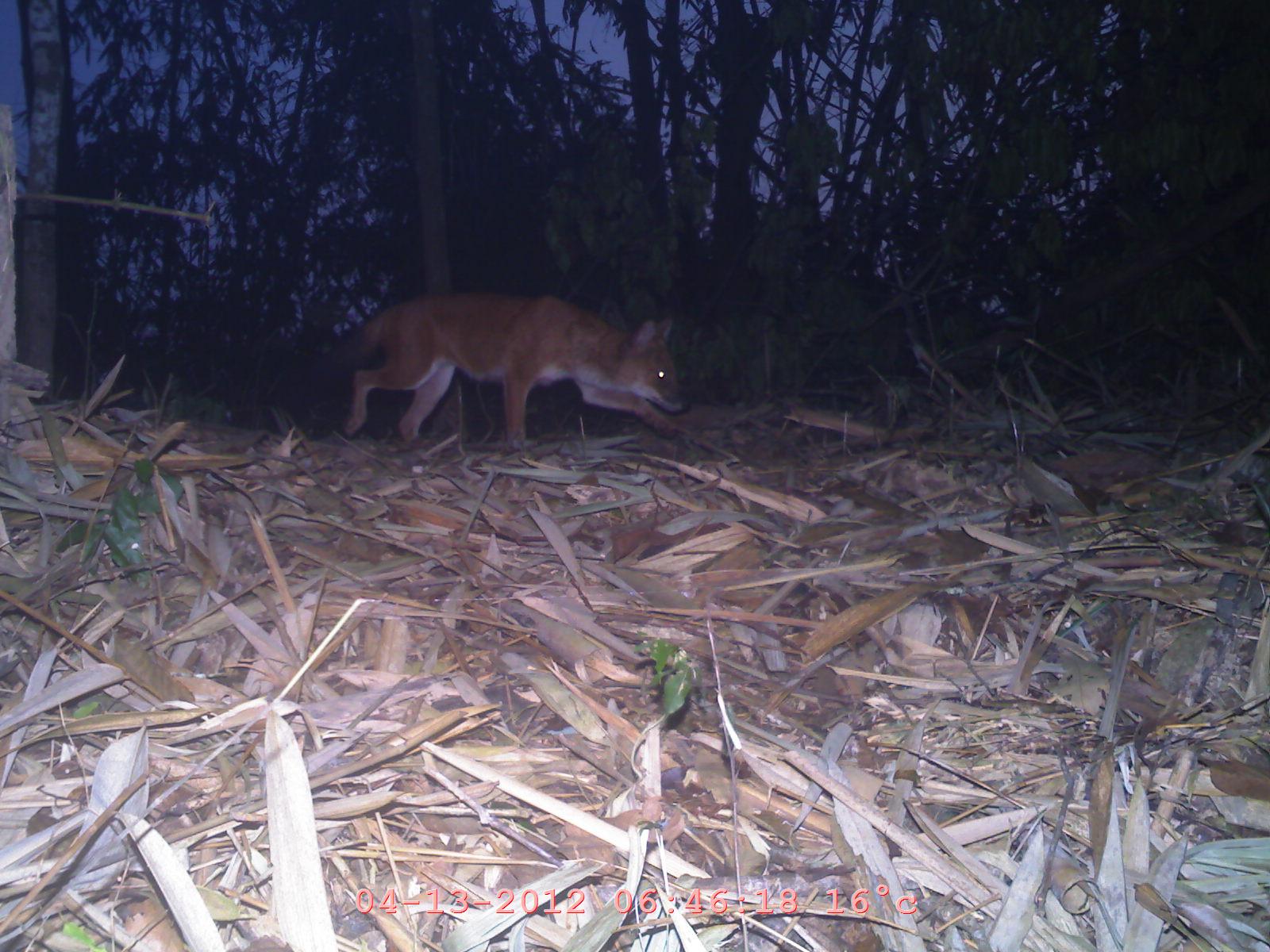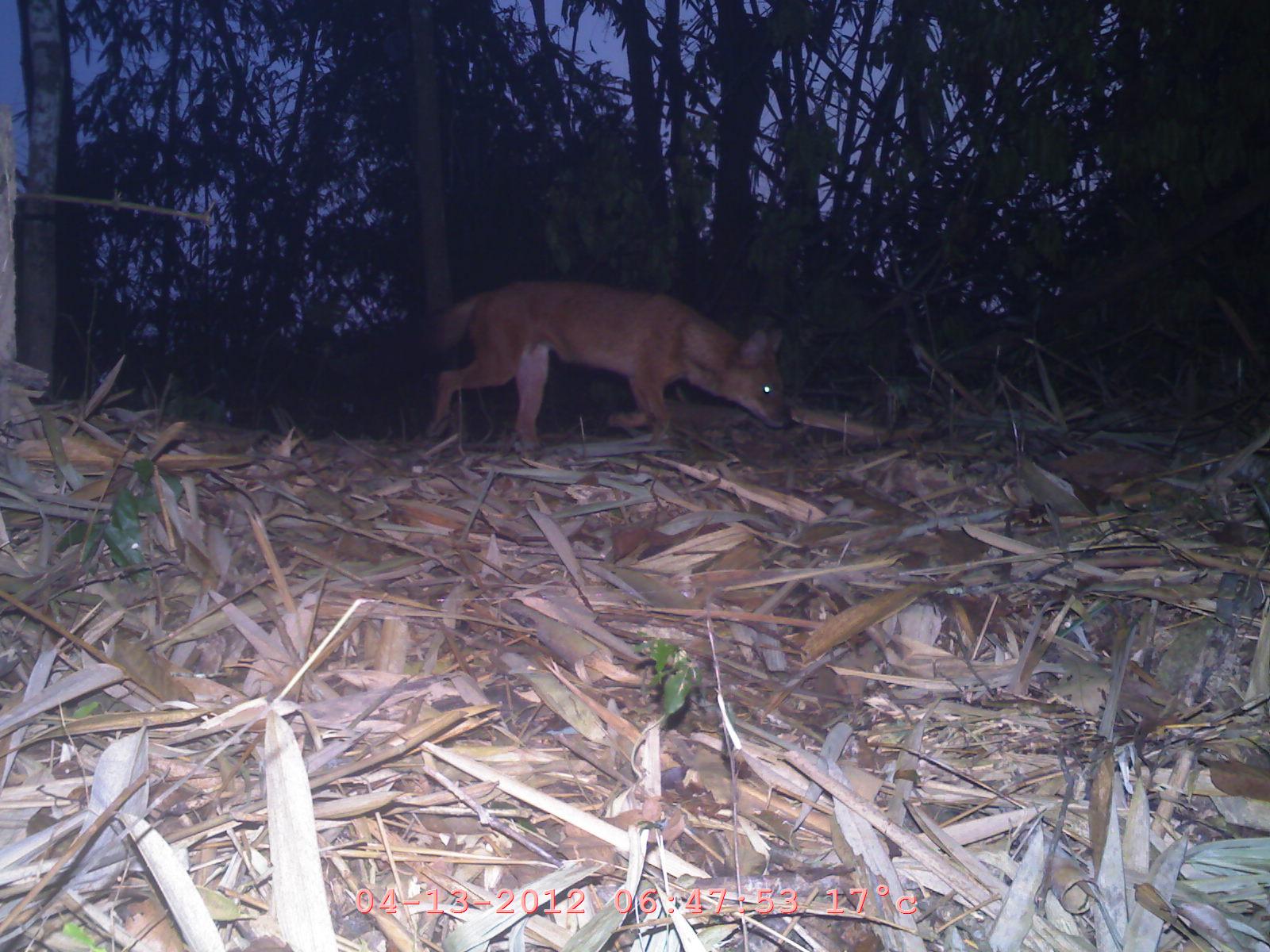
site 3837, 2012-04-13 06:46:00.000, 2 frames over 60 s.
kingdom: Animalia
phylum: Chordata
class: Mammalia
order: Carnivora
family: Canidae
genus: Cuon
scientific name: Cuon alpinus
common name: dhole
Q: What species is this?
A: Cuon alpinus (dhole).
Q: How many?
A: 1.